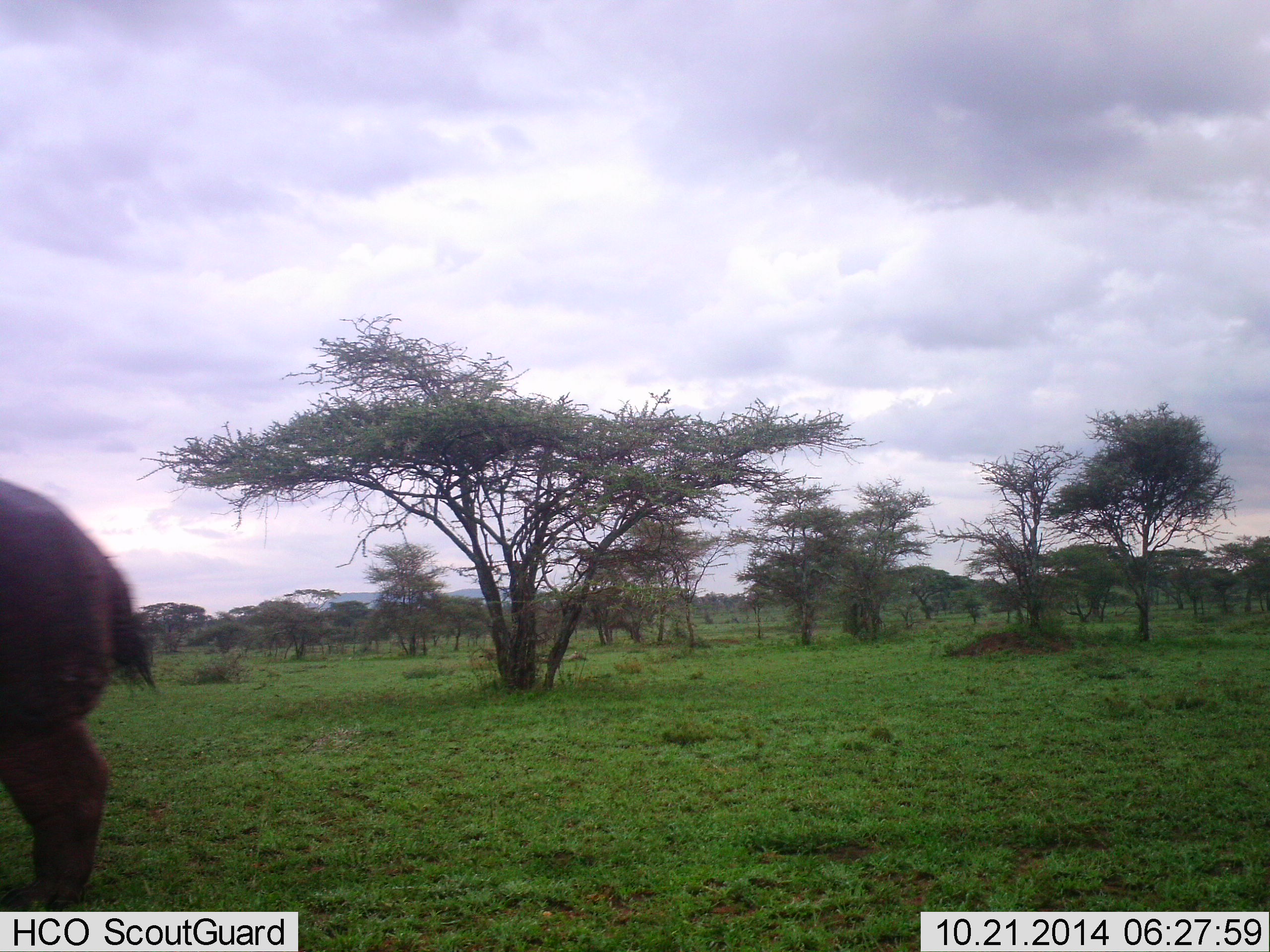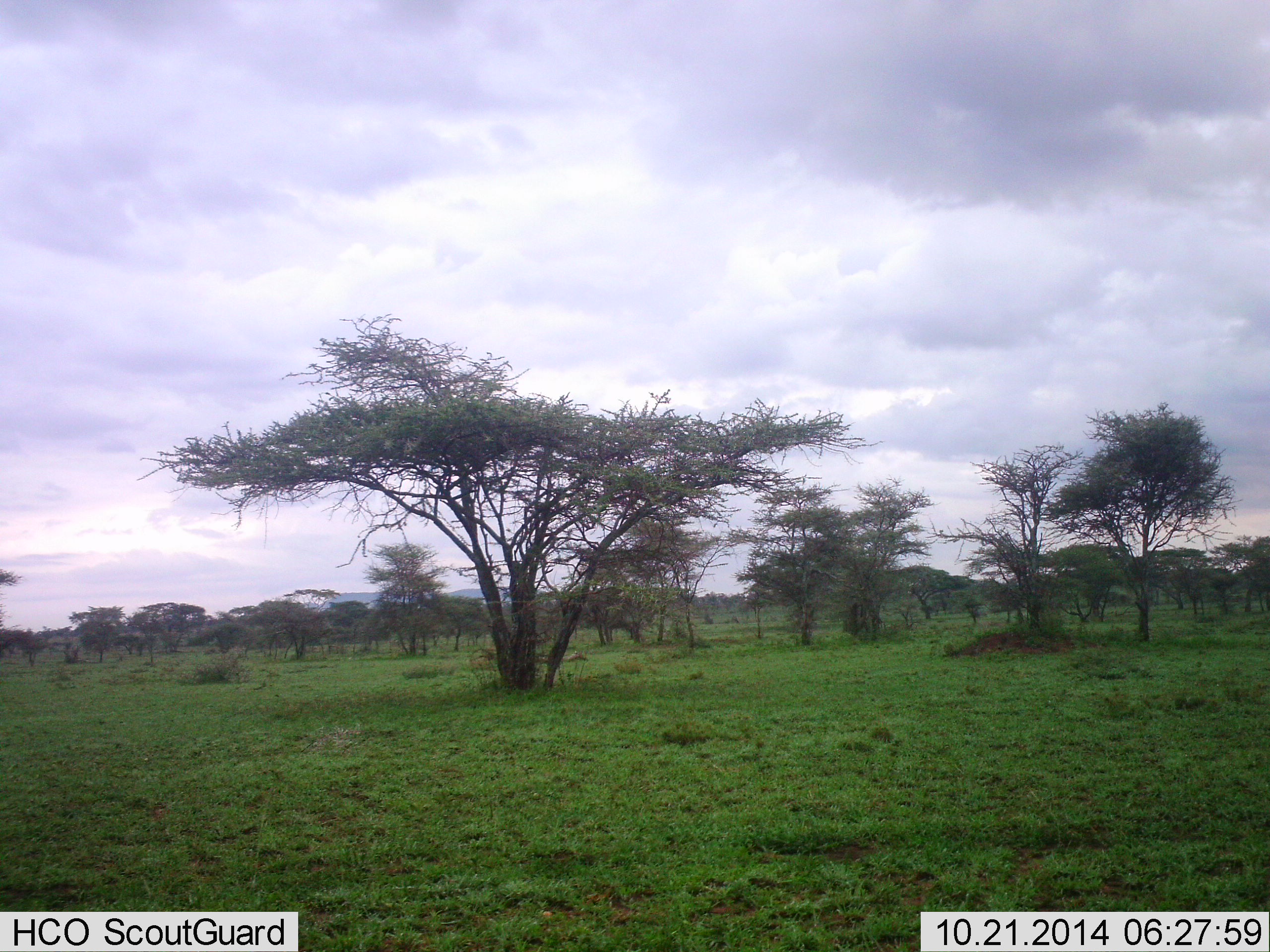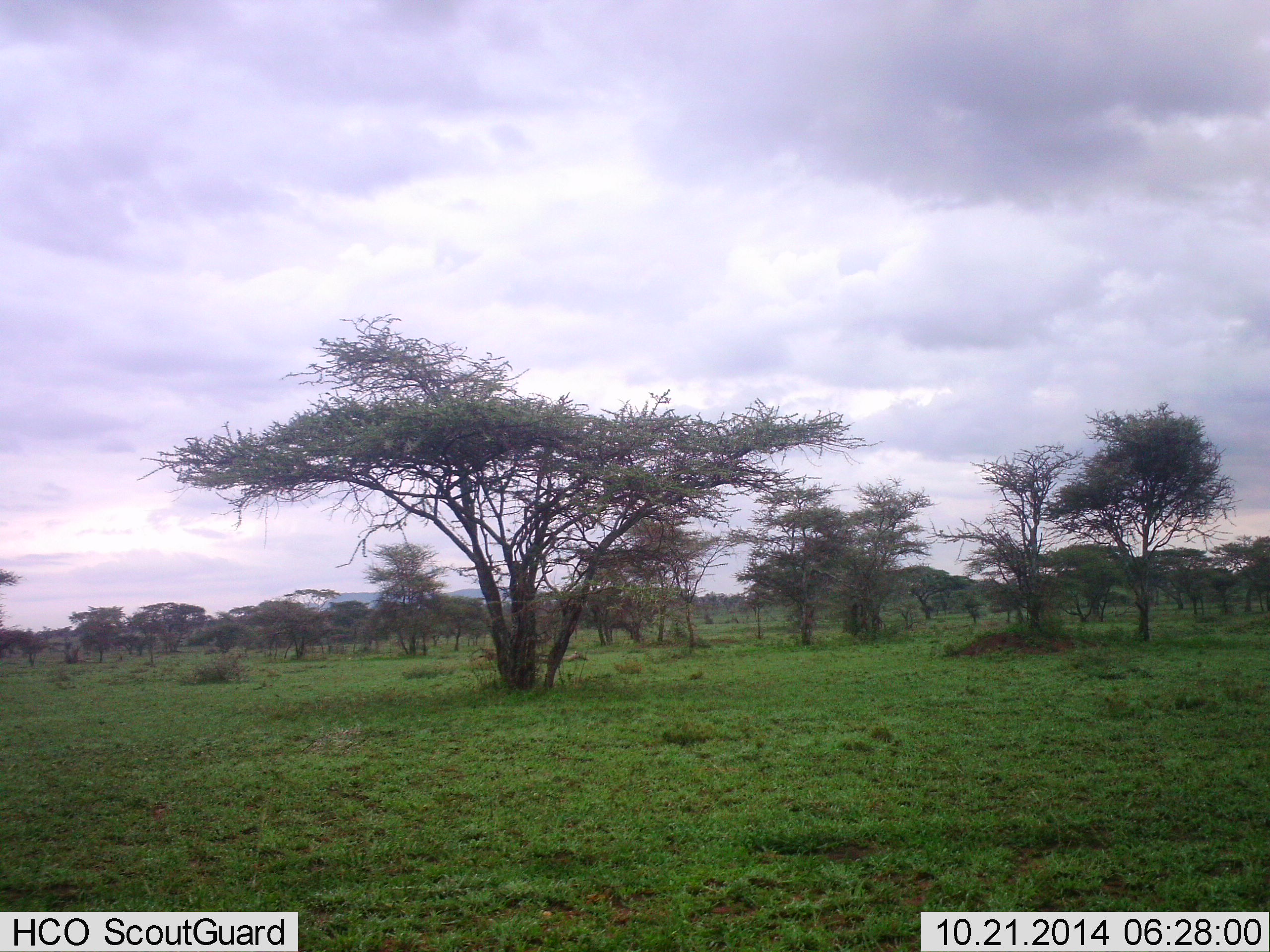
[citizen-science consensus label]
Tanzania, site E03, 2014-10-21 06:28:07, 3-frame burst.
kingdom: Animalia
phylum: Chordata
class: Mammalia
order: Artiodactyla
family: Hippopotamidae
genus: Hippopotamus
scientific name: Hippopotamus amphibius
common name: hippopotamus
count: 1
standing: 0%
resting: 0%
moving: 100%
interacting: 0%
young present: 0%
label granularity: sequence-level